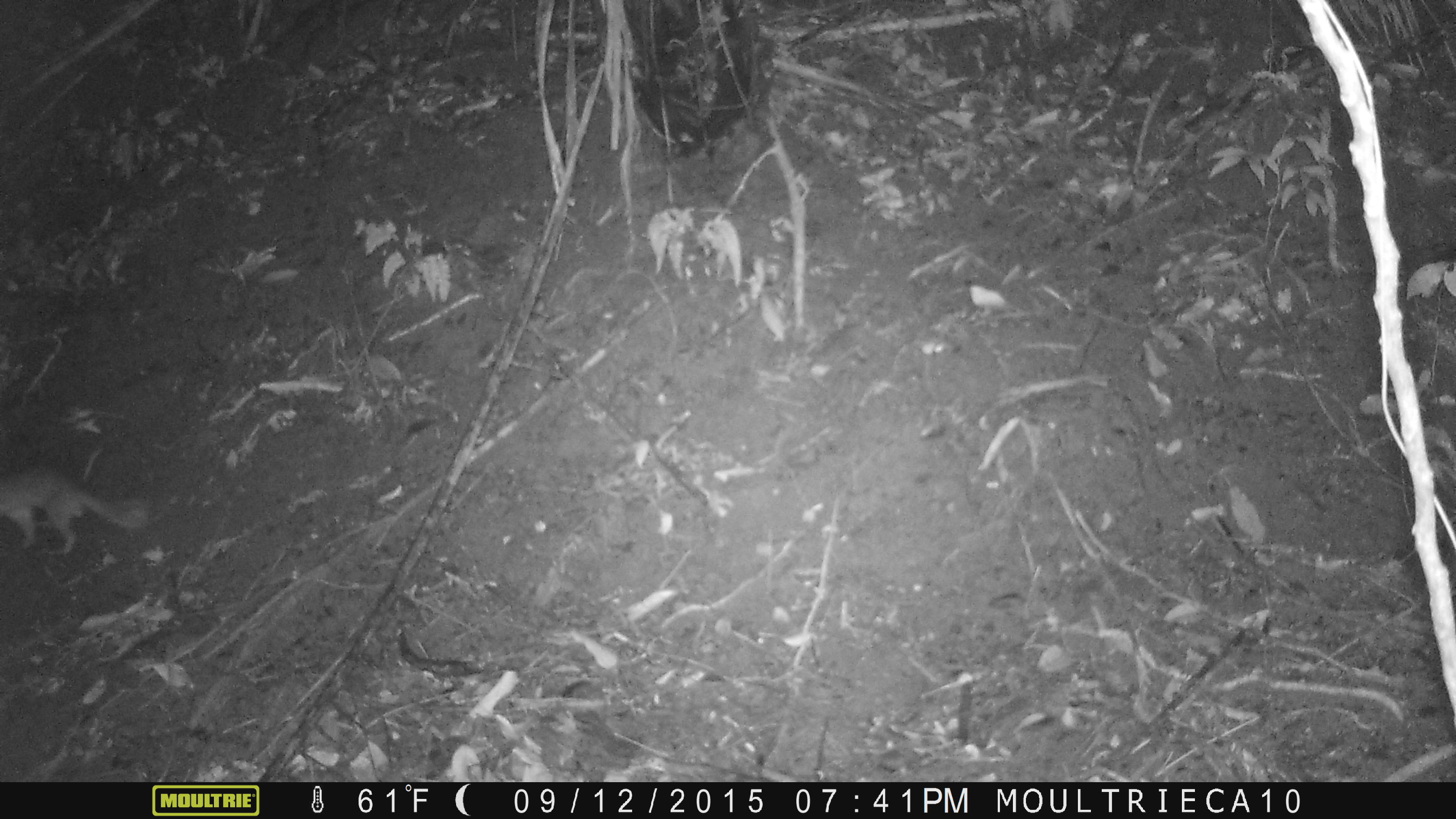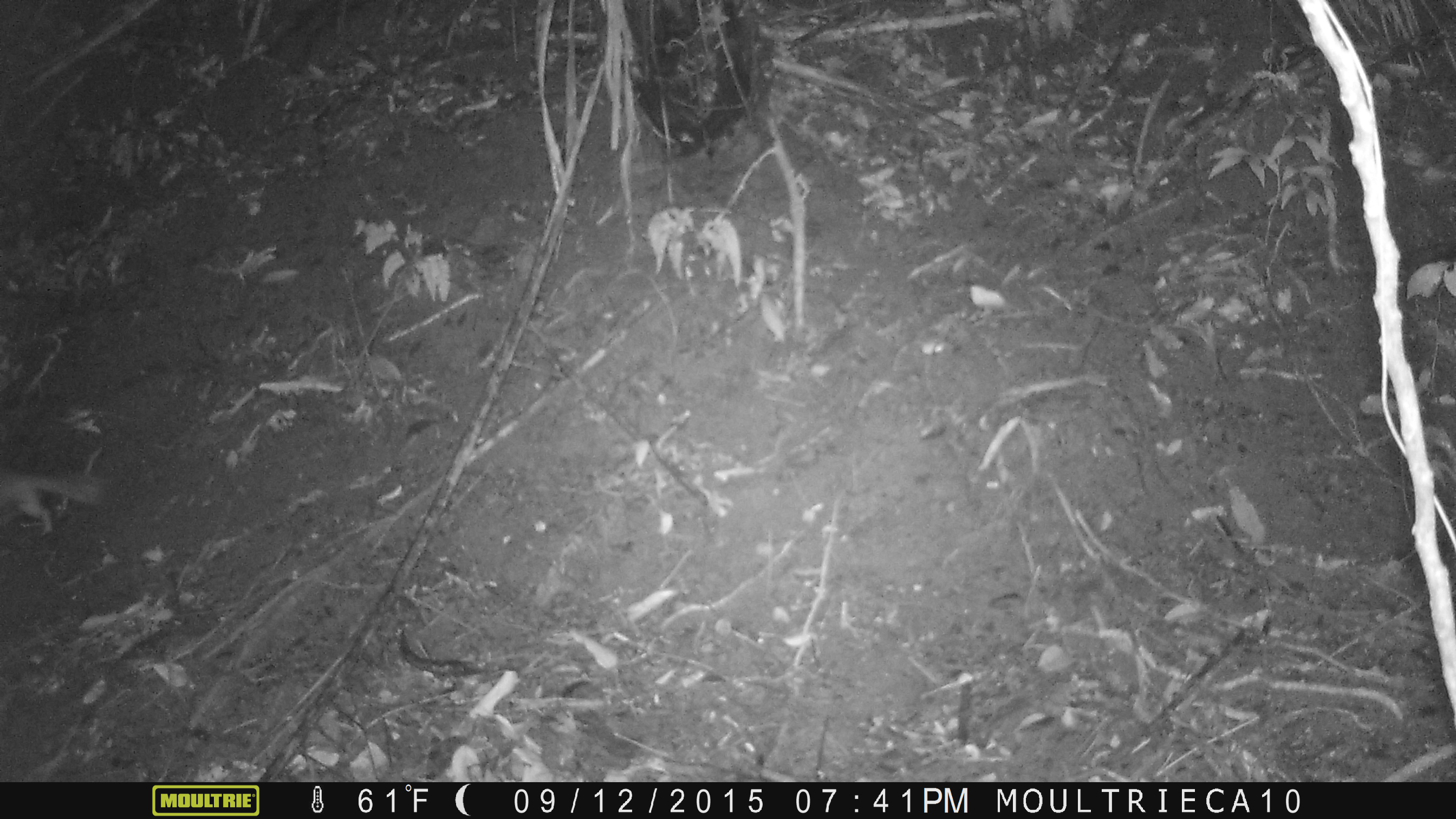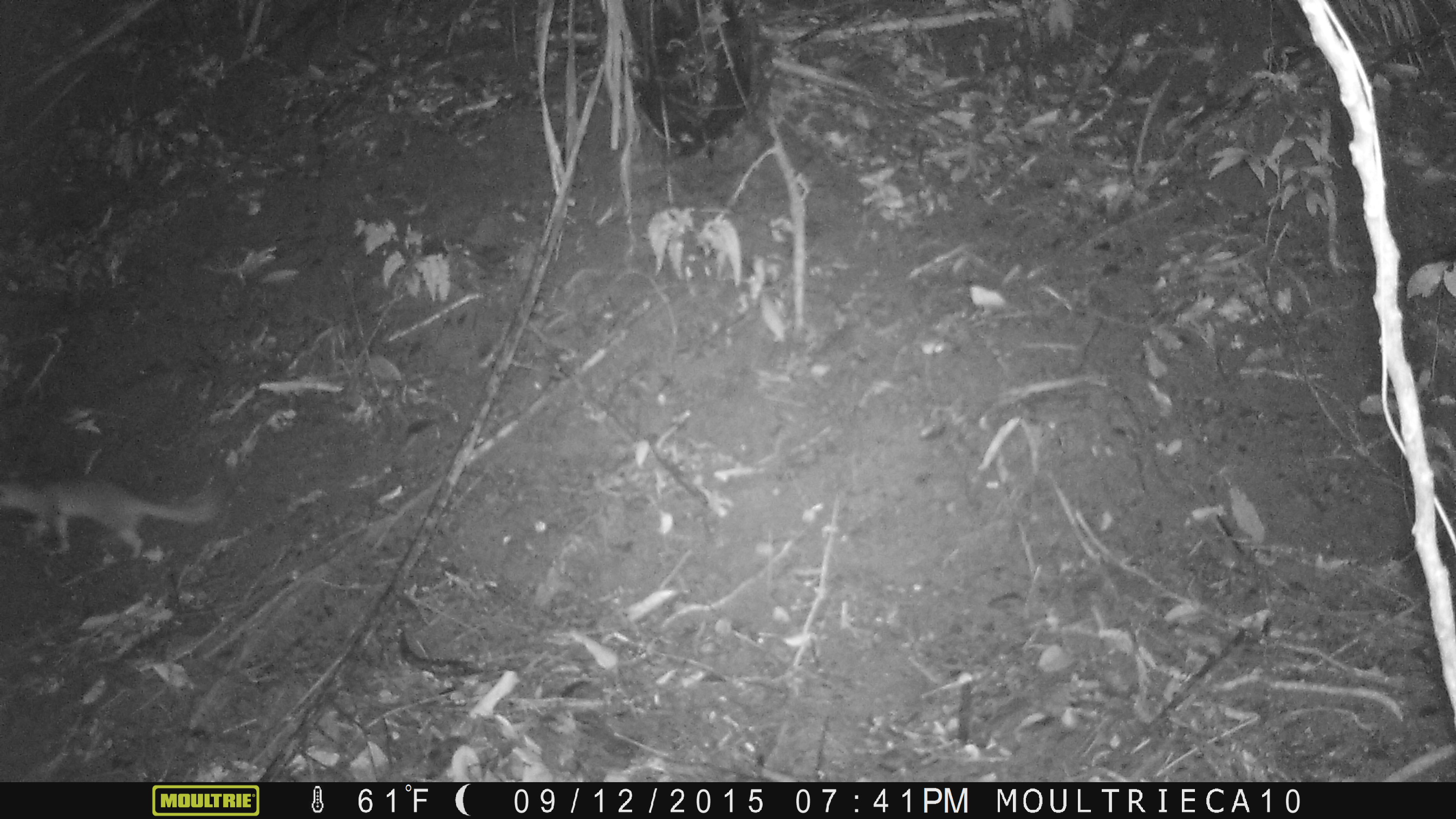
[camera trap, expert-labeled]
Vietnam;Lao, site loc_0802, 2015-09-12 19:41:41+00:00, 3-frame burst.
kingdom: Animalia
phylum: Chordata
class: Mammalia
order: Carnivora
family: Mustelidae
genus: Melogale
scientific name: Melogale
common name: ferret badger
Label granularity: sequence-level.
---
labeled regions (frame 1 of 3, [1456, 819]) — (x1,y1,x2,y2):
ferret badger: (0,460,148,555)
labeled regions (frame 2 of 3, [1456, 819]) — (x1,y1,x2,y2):
ferret badger: (1,466,105,537)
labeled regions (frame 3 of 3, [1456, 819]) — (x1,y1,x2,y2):
ferret badger: (1,474,217,560)